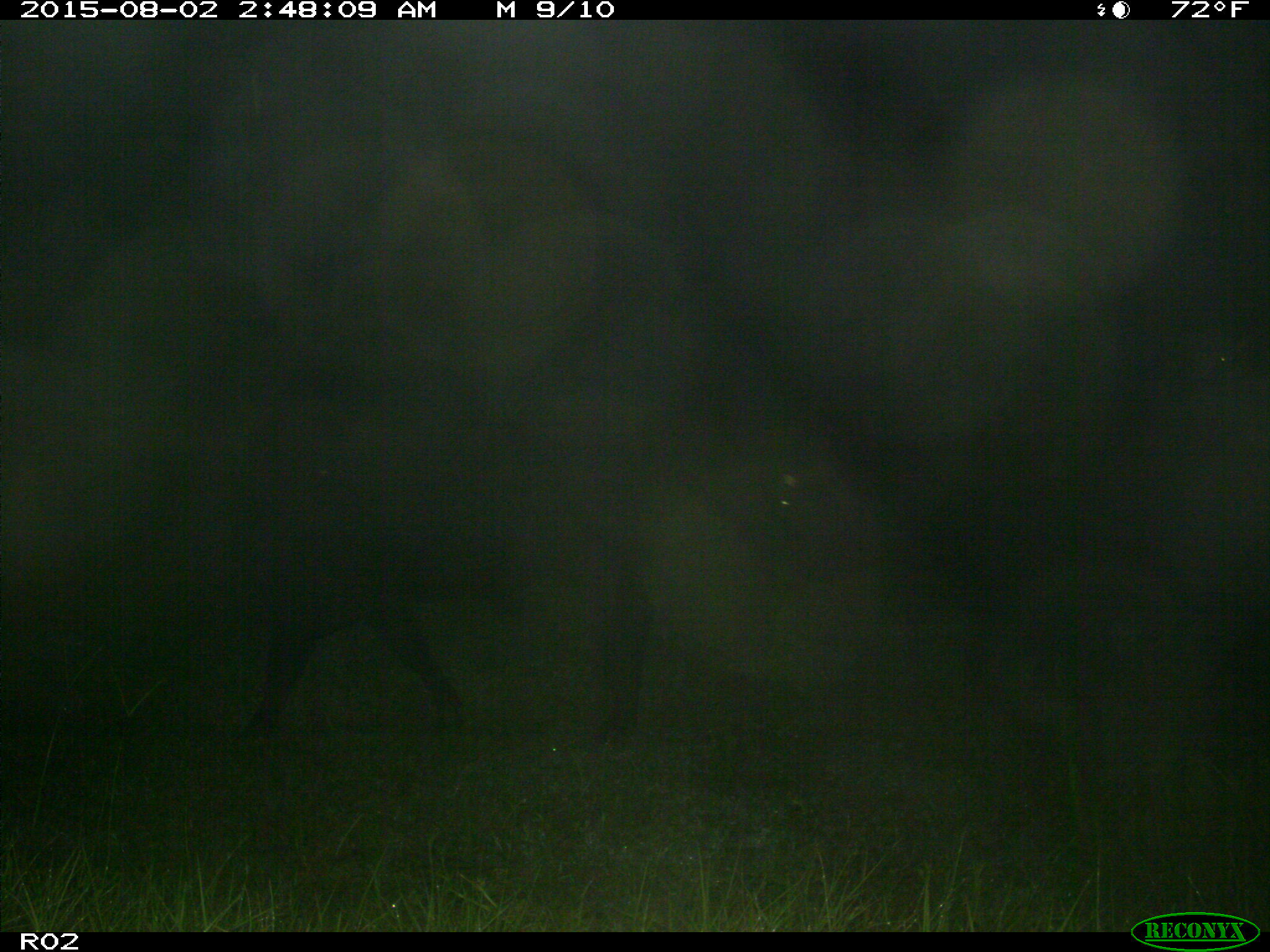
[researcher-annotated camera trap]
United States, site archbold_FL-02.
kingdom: Animalia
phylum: Chordata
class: Mammalia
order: Artiodactyla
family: Bovidae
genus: Bos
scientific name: Bos taurus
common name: domestic cow